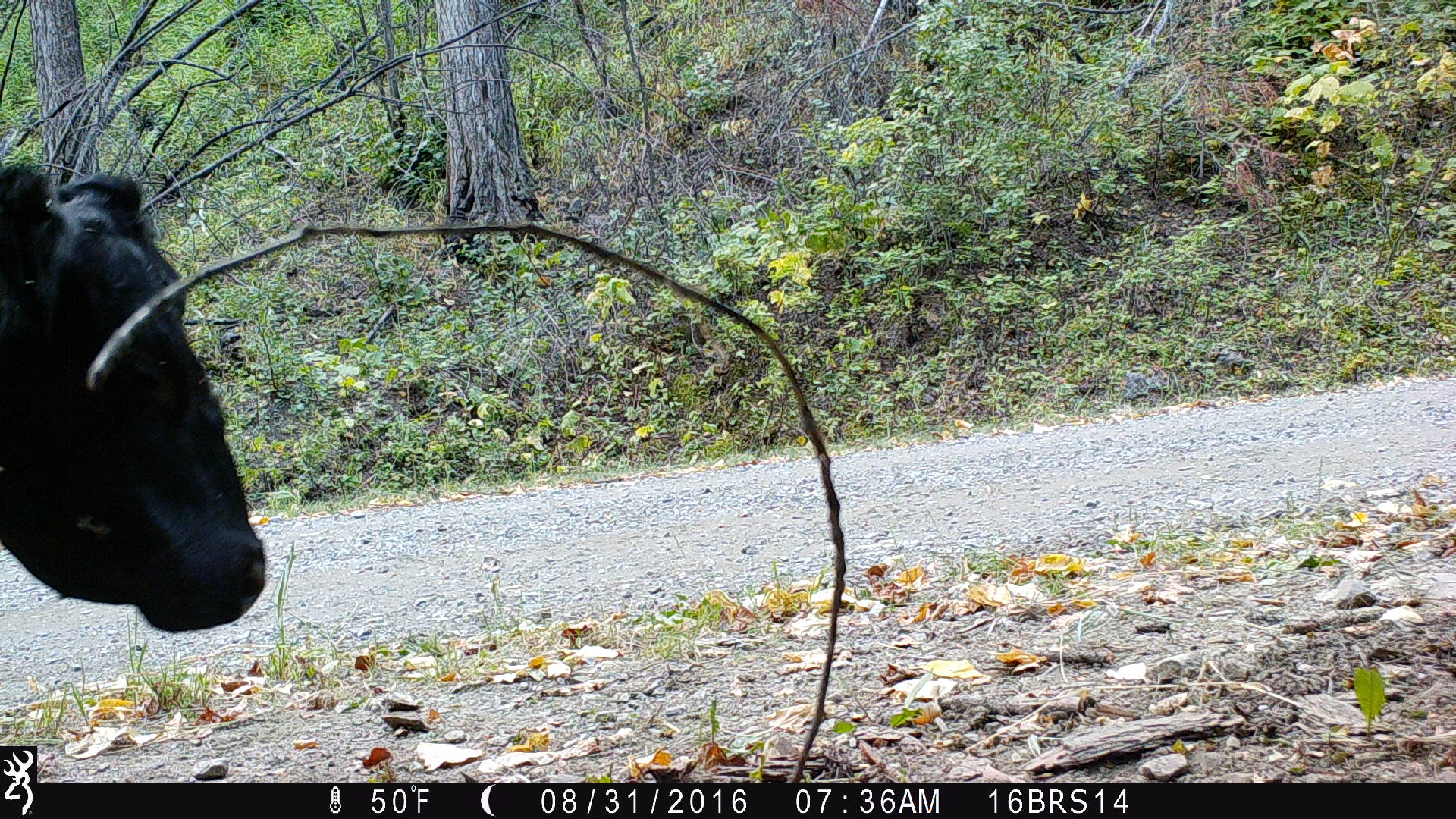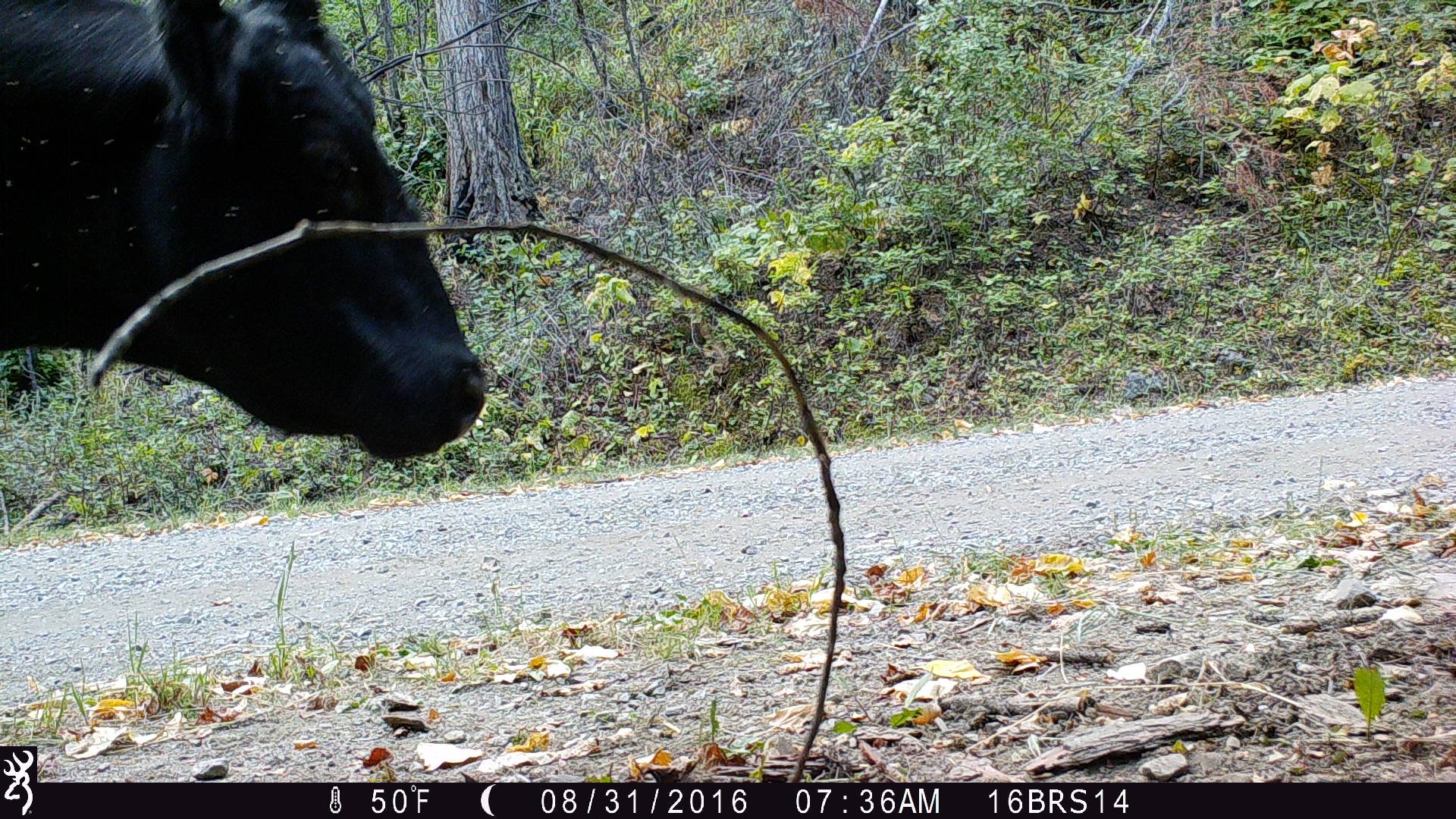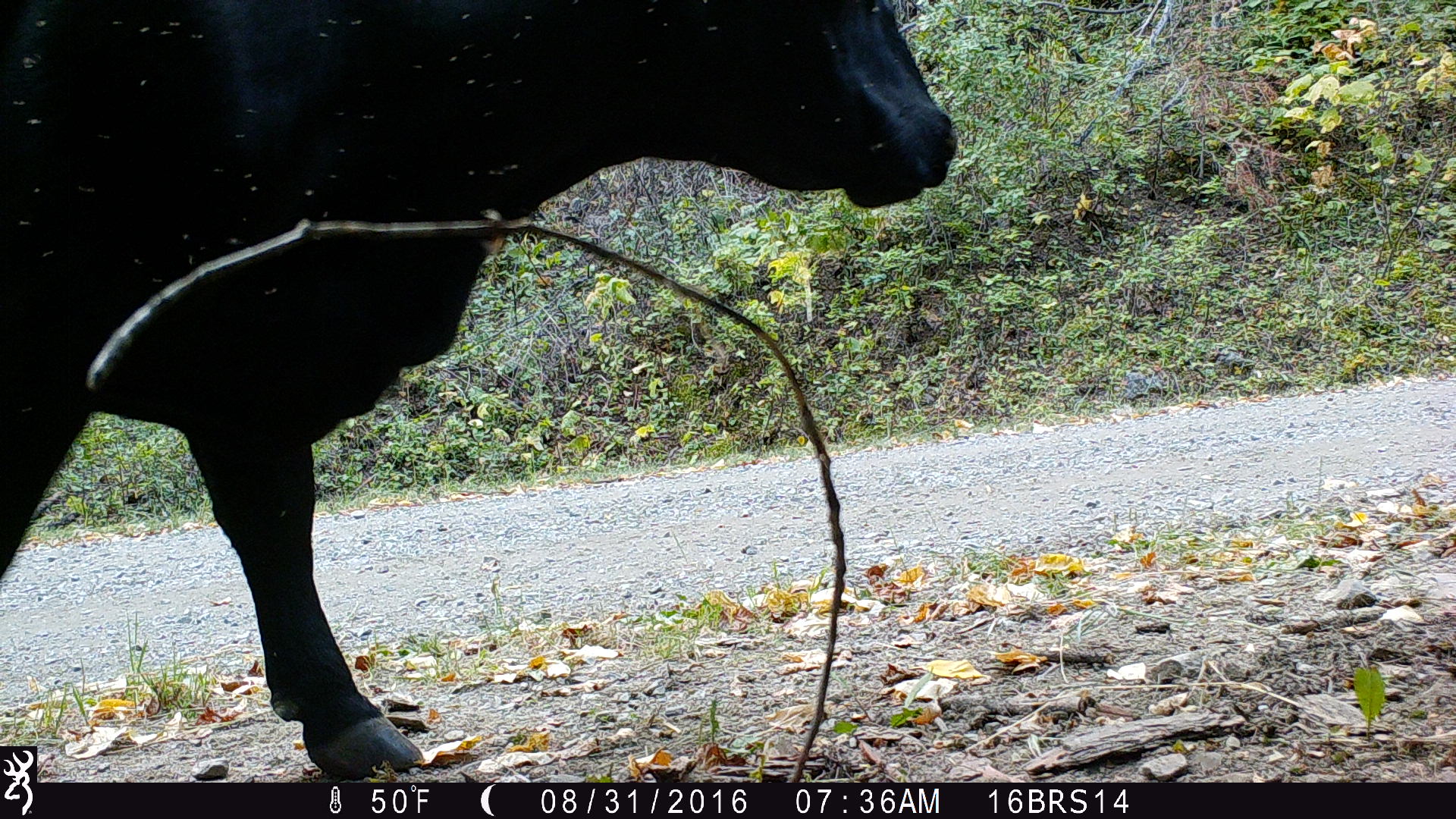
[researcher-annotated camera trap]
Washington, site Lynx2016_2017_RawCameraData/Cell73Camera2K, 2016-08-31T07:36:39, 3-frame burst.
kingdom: Animalia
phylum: Chordata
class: Mammalia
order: Artiodactyla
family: Bovidae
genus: Bos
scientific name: Bos taurus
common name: domestic cattle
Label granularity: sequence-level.